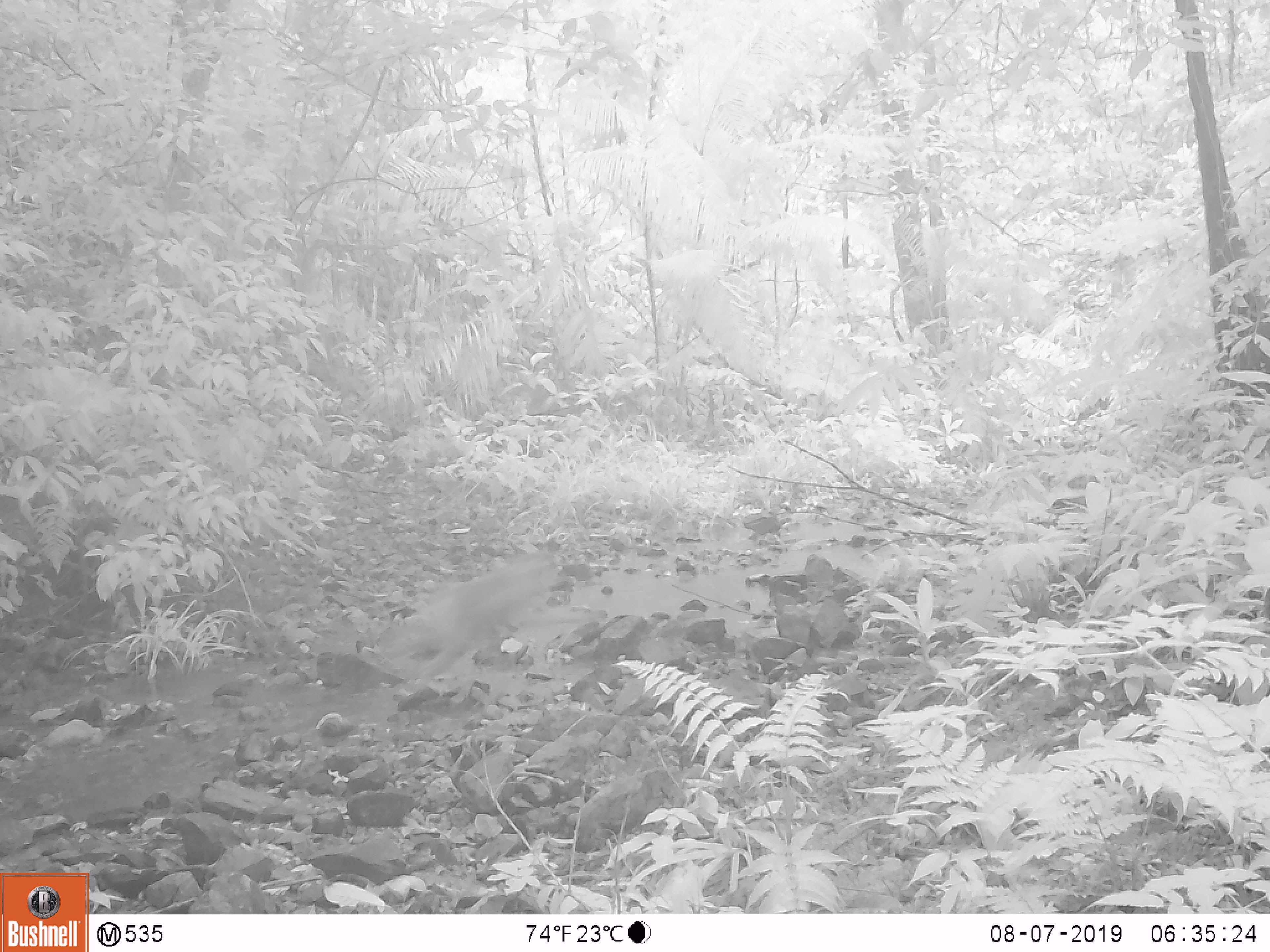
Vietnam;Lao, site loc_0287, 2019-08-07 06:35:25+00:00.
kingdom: Animalia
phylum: Chordata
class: Mammalia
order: Primates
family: Cercopithecidae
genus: Macaca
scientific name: Macaca nemestrina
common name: pig-tailed macaque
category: pig tailed macaque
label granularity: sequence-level